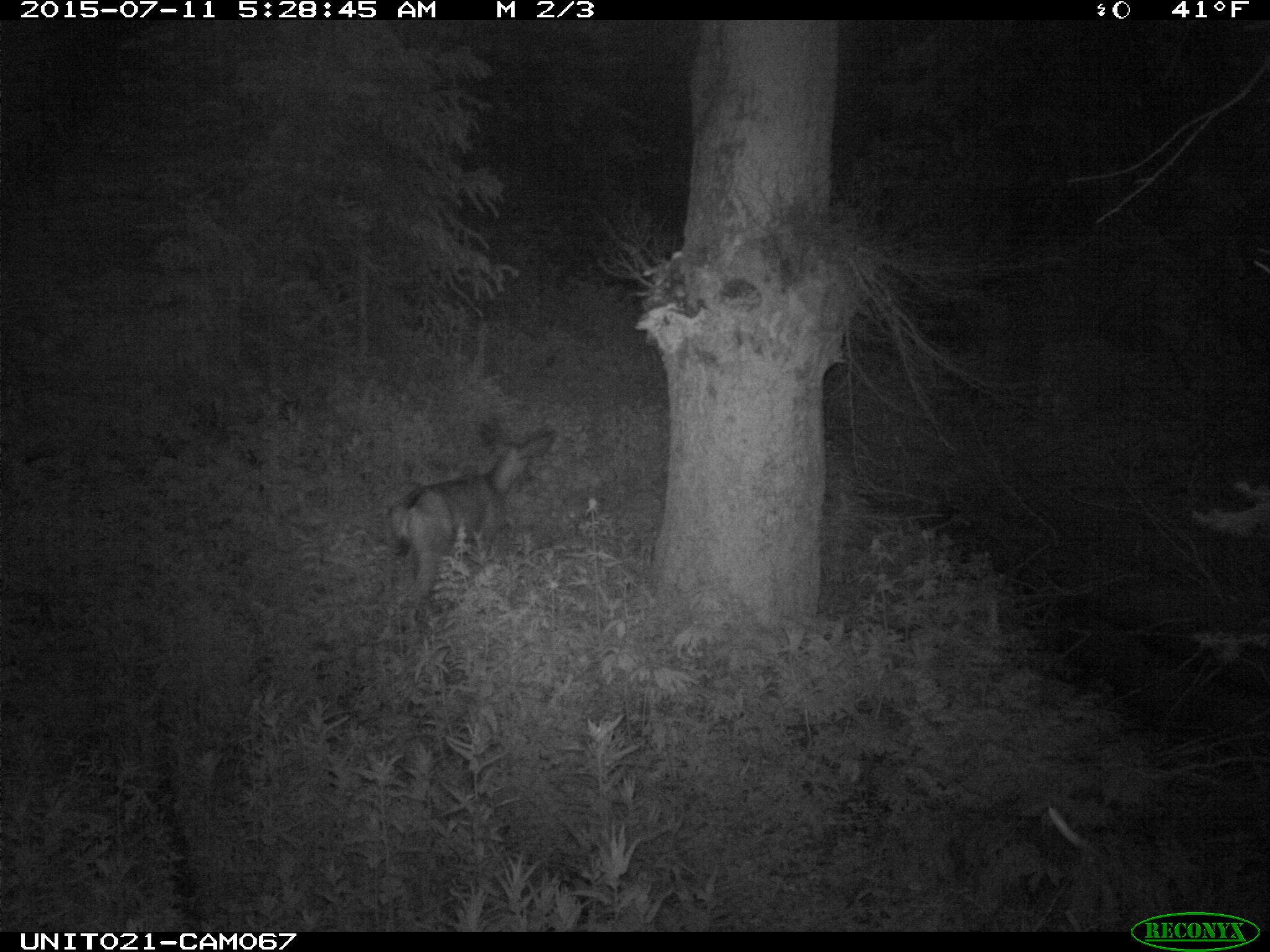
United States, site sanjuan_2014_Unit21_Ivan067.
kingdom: Animalia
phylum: Chordata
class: Mammalia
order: Artiodactyla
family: Cervidae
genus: Odocoileus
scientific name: Odocoileus hemionus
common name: mule deer